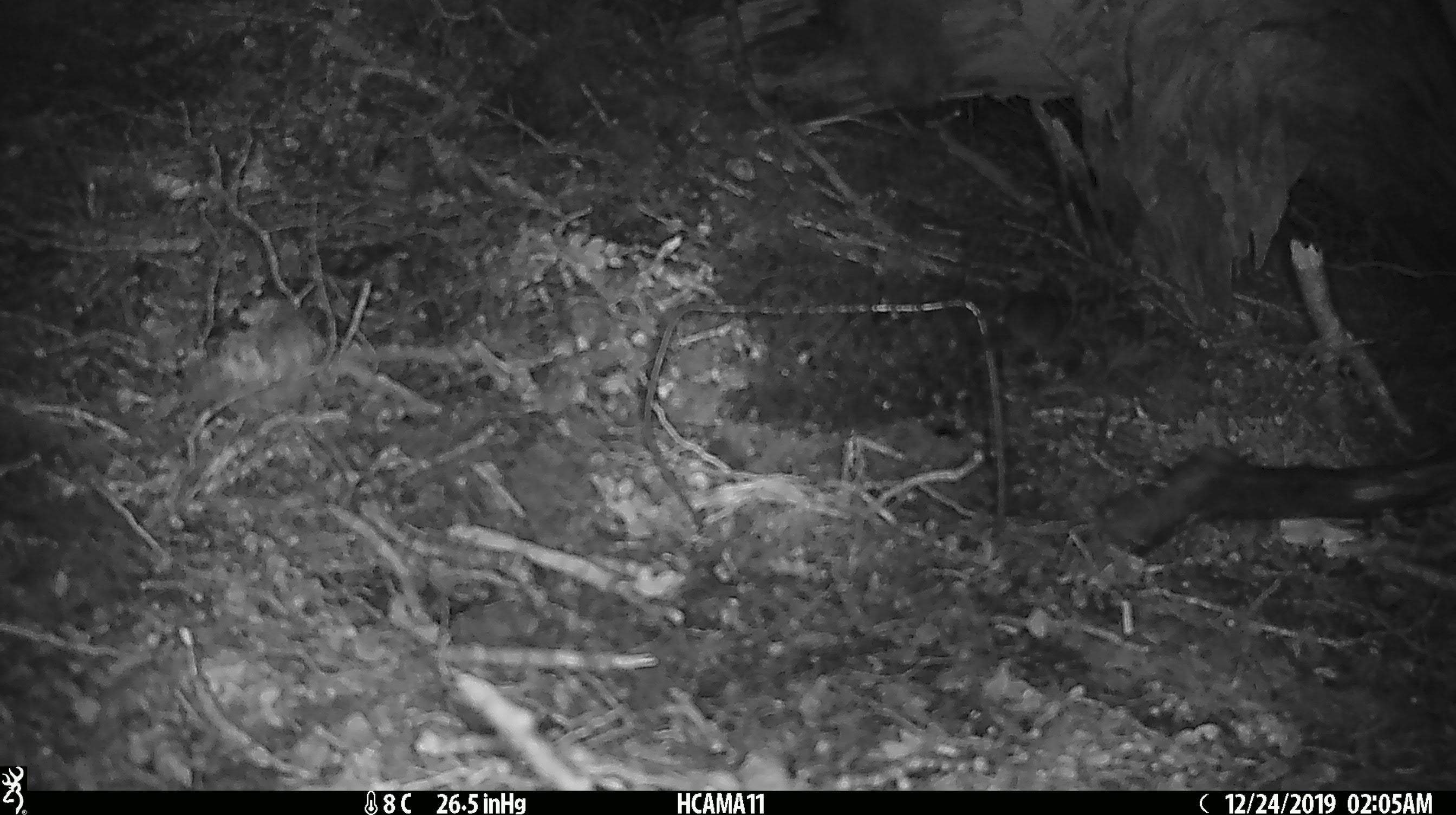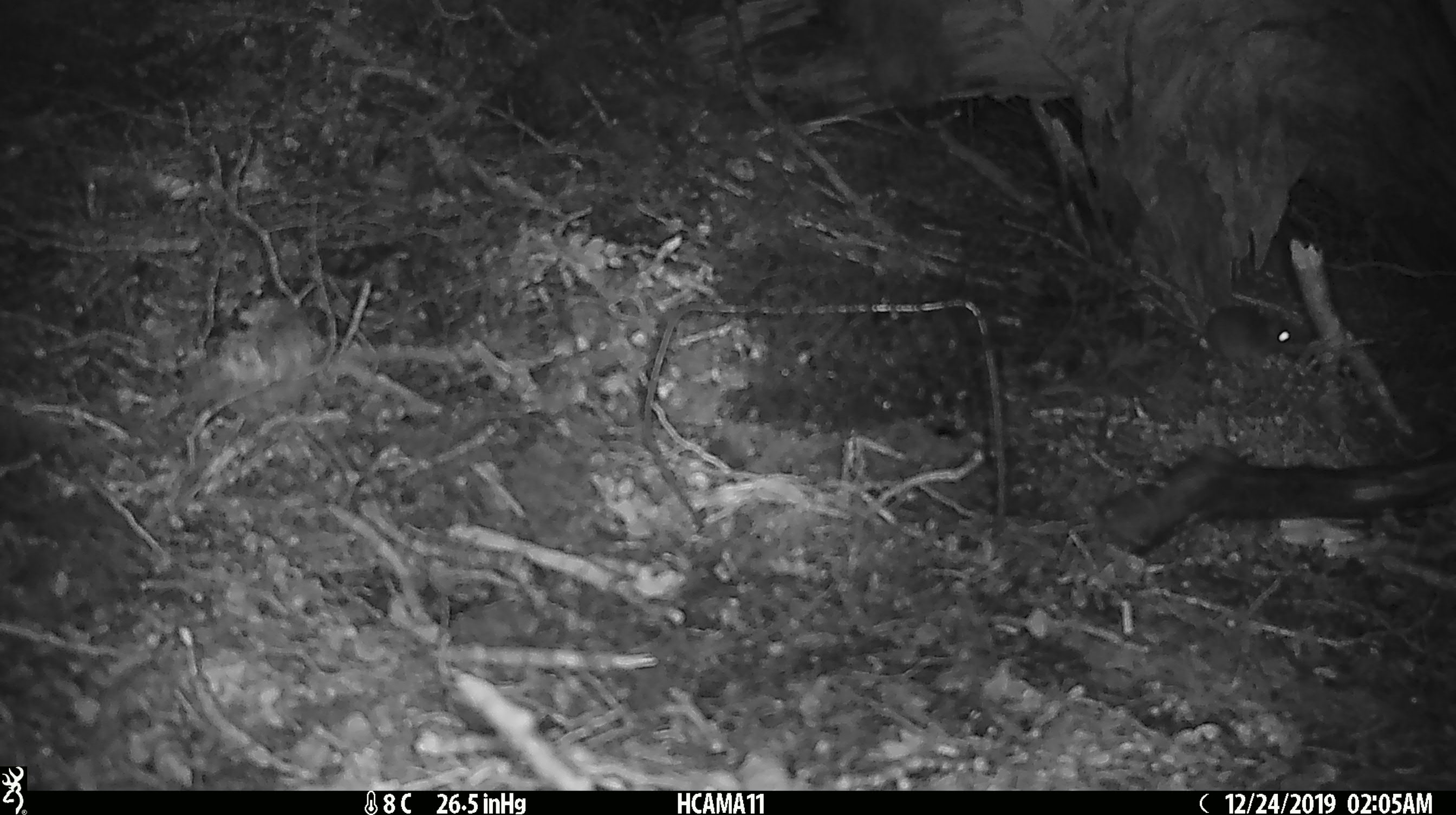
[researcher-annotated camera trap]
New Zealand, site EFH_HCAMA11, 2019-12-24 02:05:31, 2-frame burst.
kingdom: Animalia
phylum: Chordata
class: Mammalia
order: Rodentia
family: Muridae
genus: Mus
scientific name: Mus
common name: mouse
Mouse (Mus).